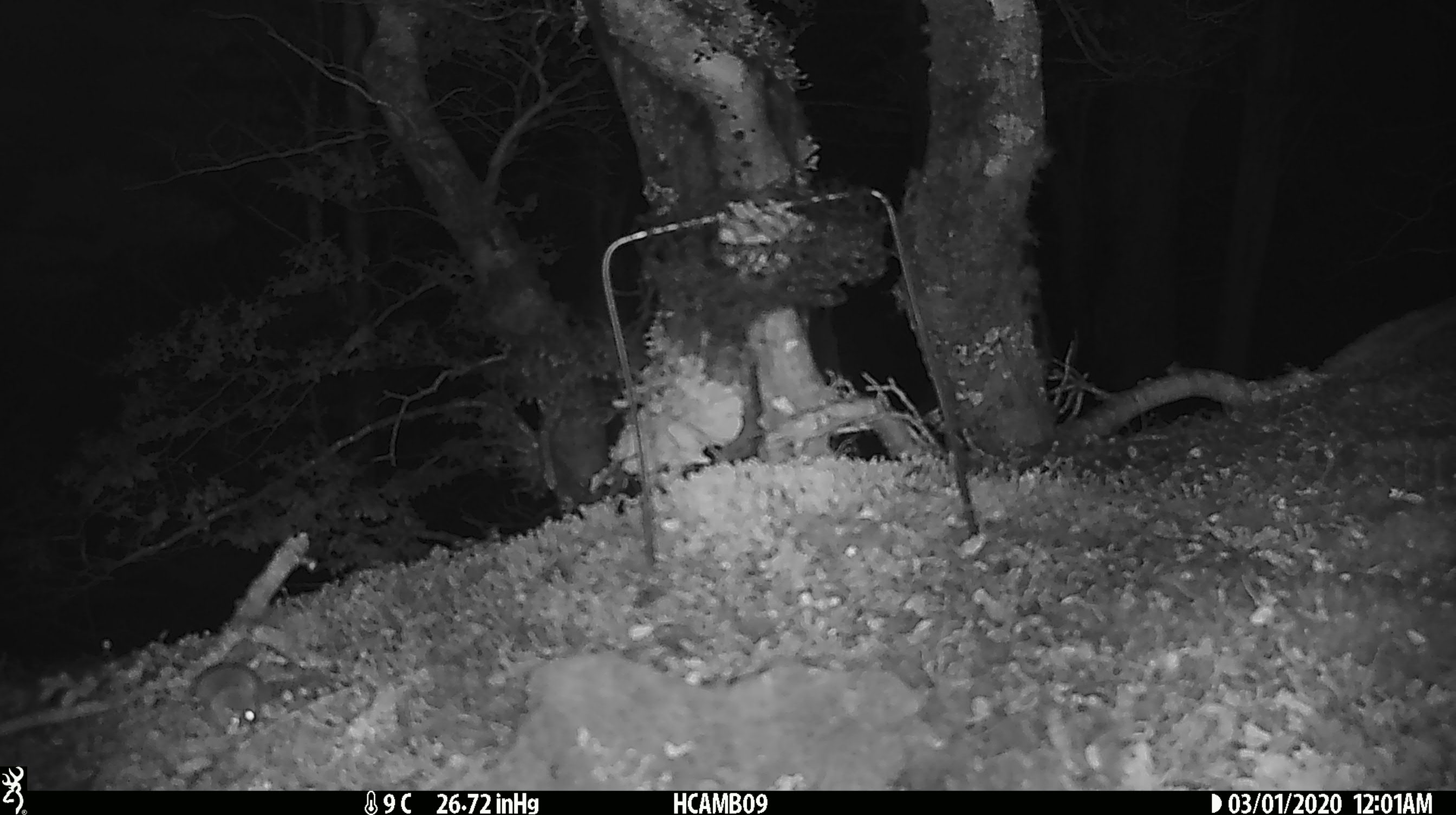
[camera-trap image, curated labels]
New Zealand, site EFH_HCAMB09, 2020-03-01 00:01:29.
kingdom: Animalia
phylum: Chordata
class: Mammalia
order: Rodentia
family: Muridae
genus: Mus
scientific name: Mus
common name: mouse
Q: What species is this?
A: Mouse (Mus).